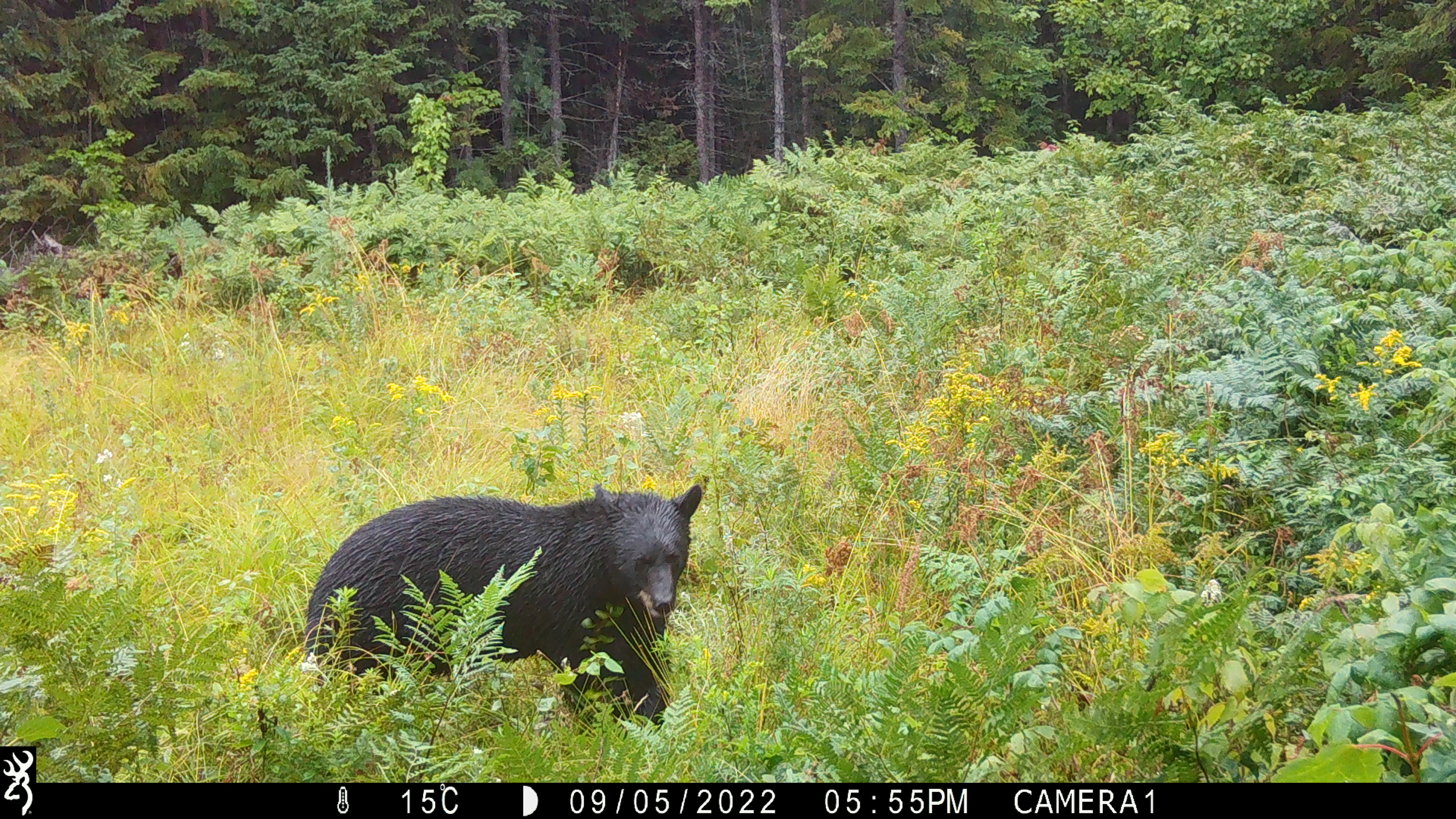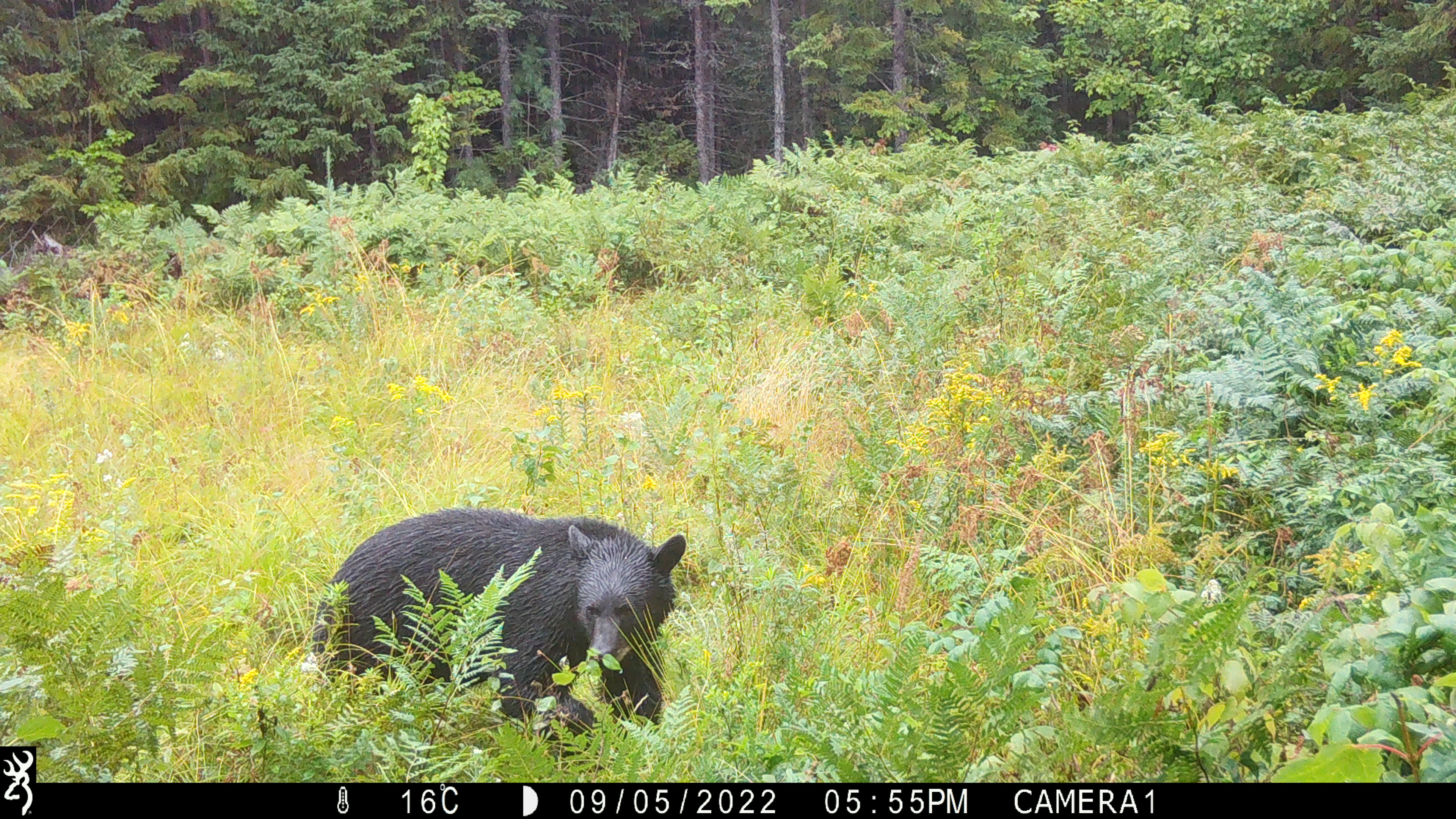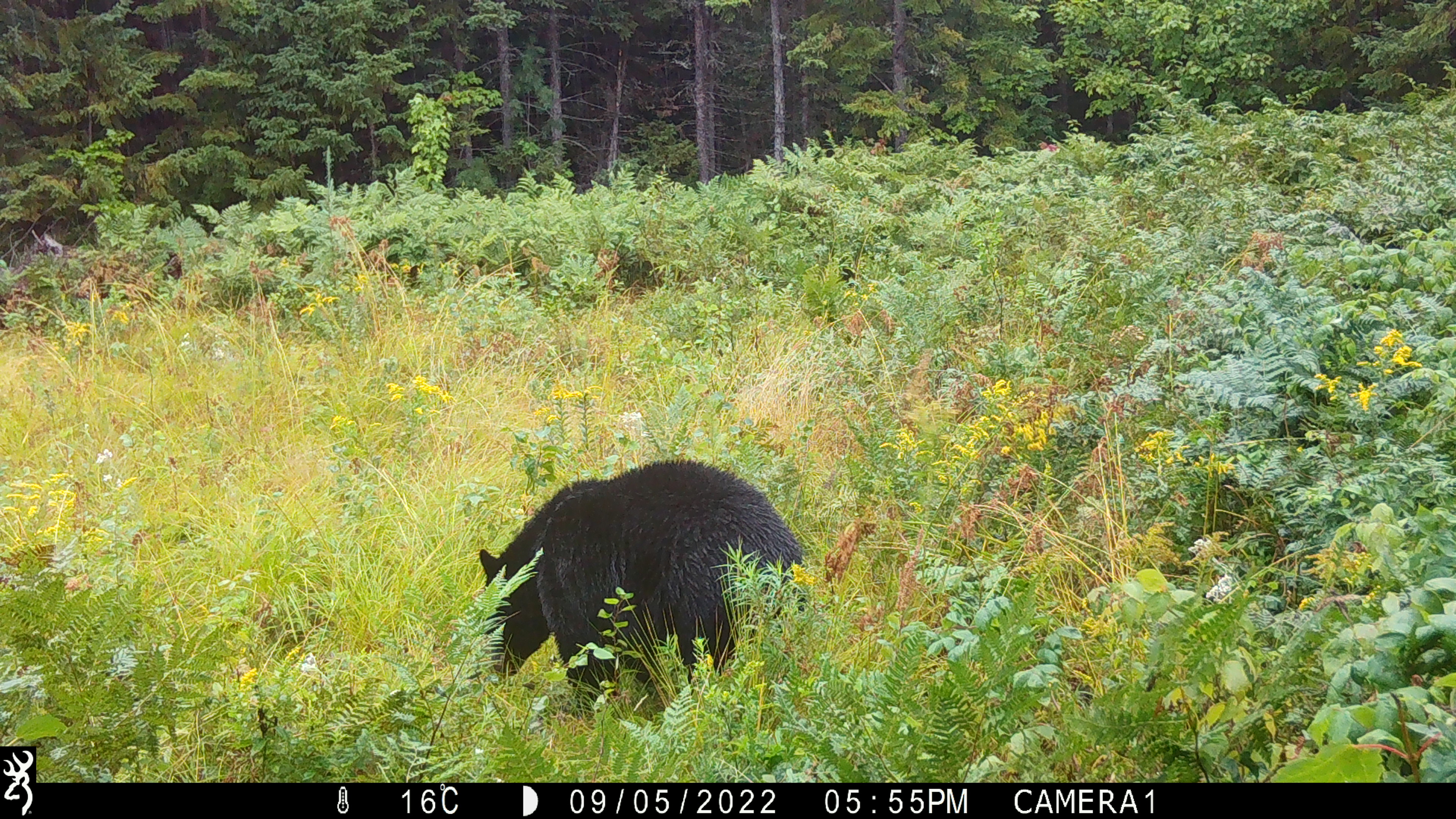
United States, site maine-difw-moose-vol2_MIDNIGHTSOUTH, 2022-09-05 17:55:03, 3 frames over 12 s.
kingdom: Animalia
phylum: Chordata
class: Mammalia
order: Carnivora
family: Ursidae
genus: Ursus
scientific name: Ursus americanus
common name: black bear